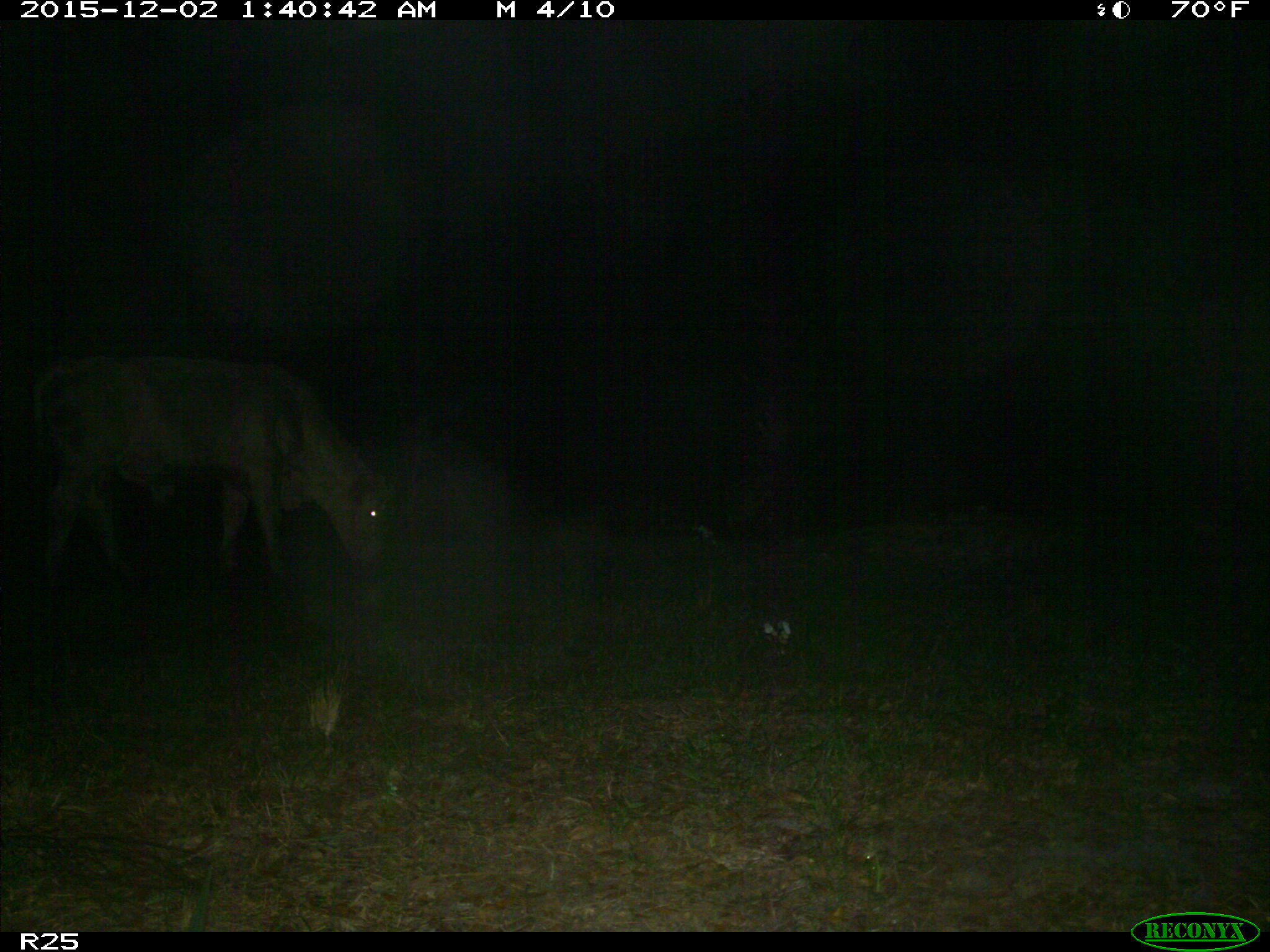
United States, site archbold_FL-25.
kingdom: Animalia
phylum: Chordata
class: Mammalia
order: Artiodactyla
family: Bovidae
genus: Bos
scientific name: Bos taurus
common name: domestic cow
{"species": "Bos taurus (domestic cow)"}